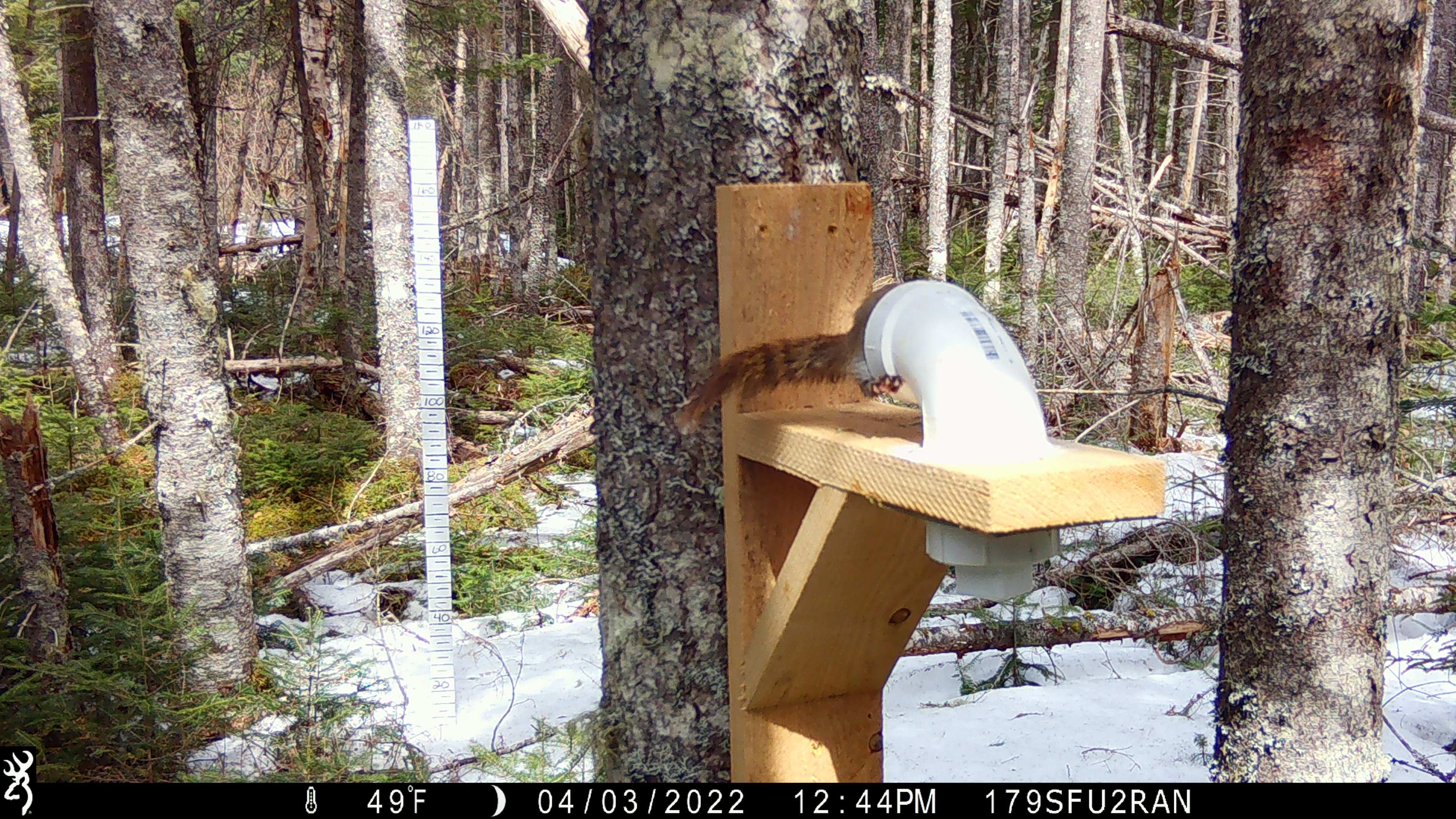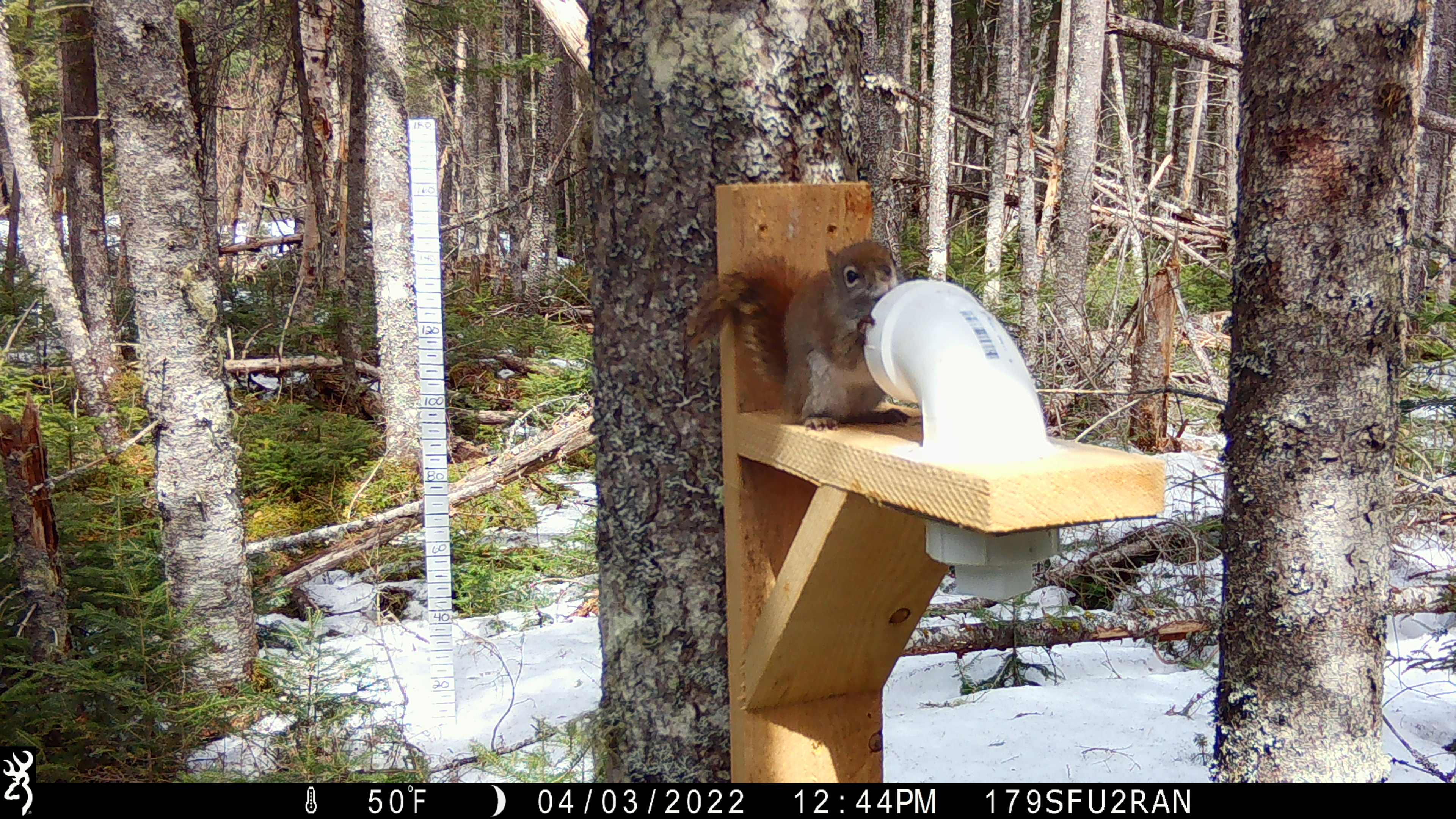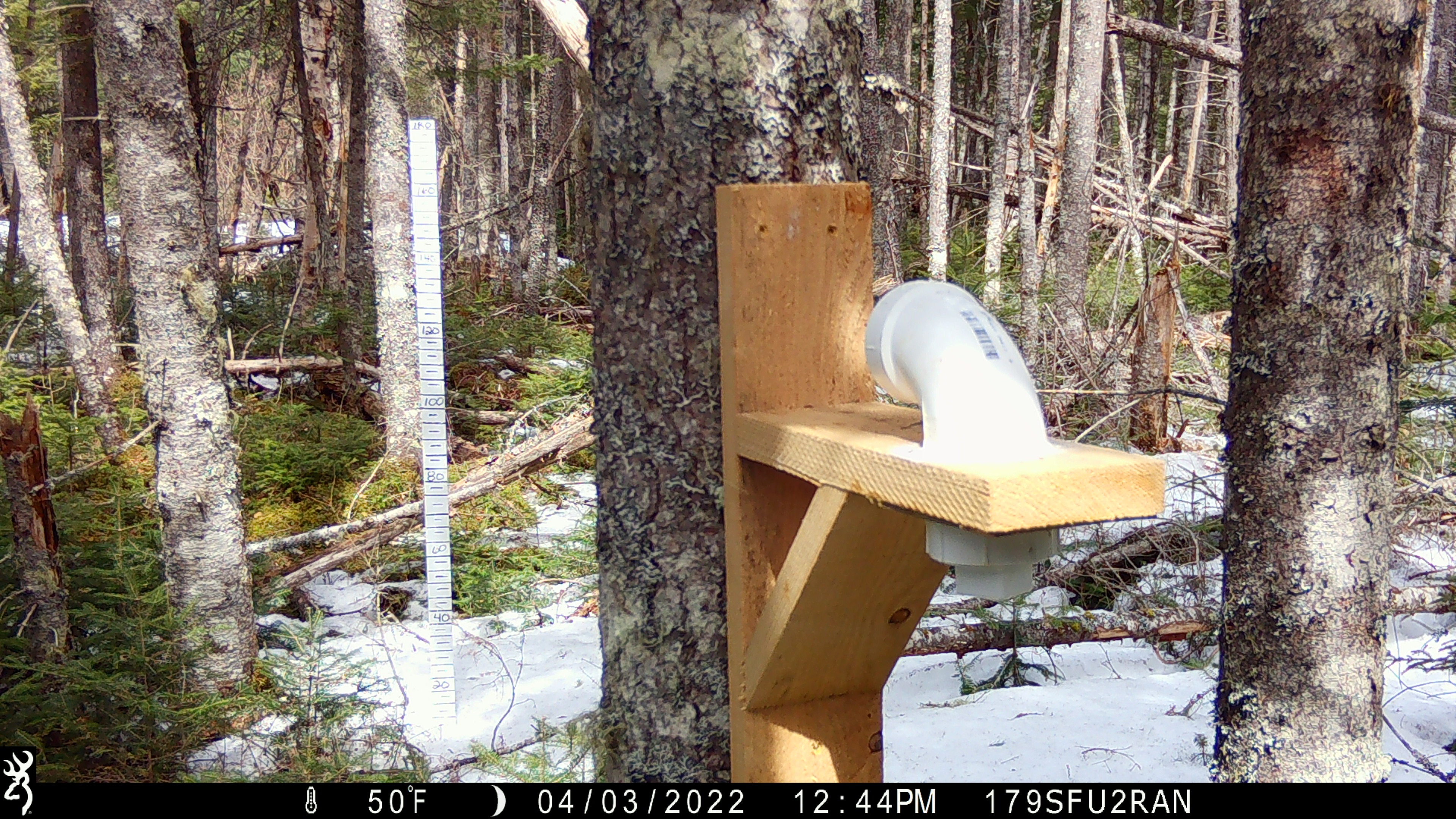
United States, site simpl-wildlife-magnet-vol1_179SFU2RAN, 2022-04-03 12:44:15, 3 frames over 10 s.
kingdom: Animalia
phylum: Chordata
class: Mammalia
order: Rodentia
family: Sciuridae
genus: Tamiasciurus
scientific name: Tamiasciurus hudsonicus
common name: red squirrel